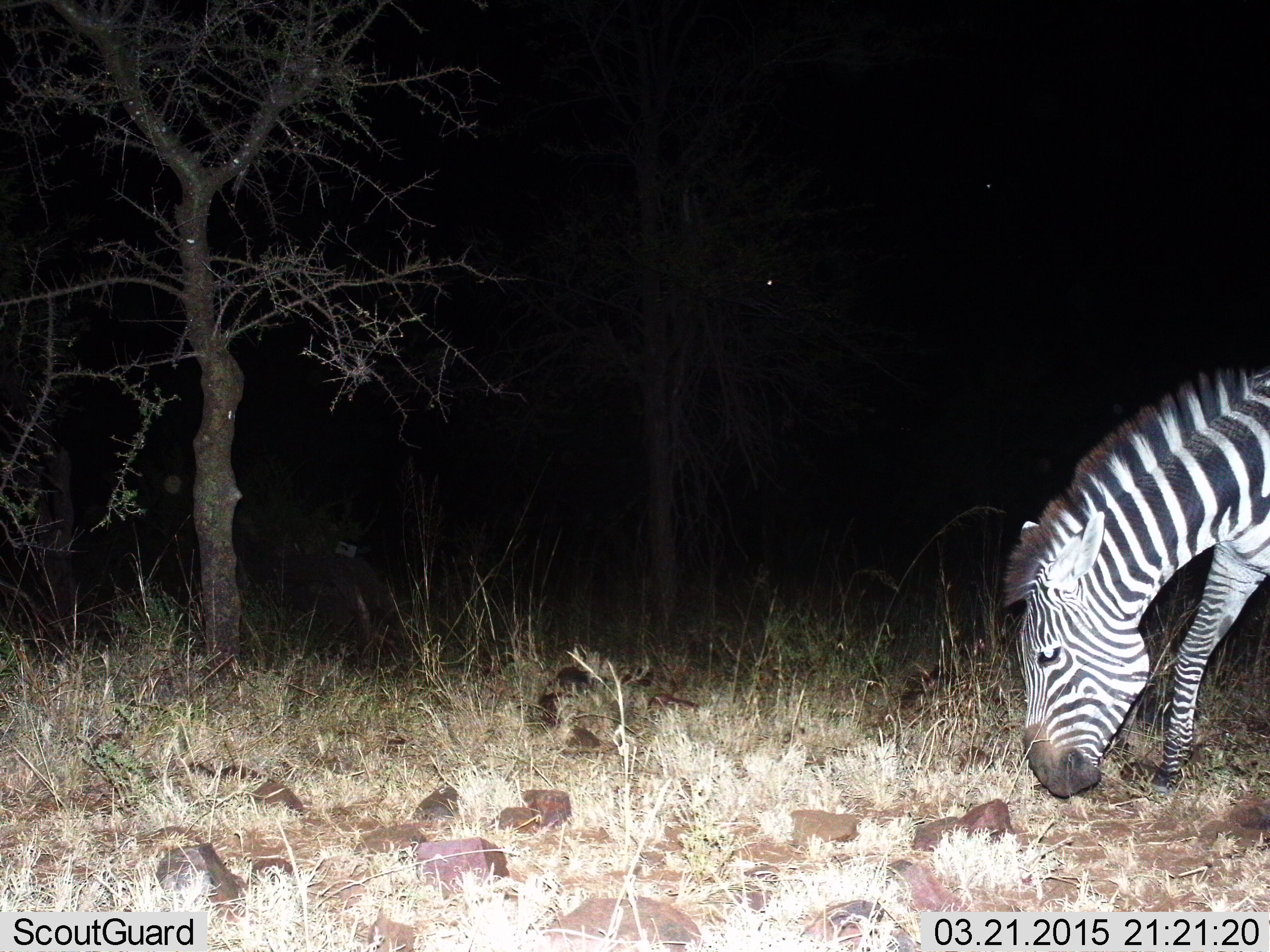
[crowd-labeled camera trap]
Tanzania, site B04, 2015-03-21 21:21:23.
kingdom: Animalia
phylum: Chordata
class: Mammalia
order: Perissodactyla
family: Equidae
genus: Equus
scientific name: Equus quagga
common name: plains zebra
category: zebra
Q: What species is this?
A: Zebra (plains zebra) (Equus quagga).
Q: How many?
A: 1.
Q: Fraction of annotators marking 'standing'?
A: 0%.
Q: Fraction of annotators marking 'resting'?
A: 0%.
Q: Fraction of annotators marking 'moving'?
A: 0%.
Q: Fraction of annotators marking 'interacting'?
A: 0%.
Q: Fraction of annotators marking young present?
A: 0%.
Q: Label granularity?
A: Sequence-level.